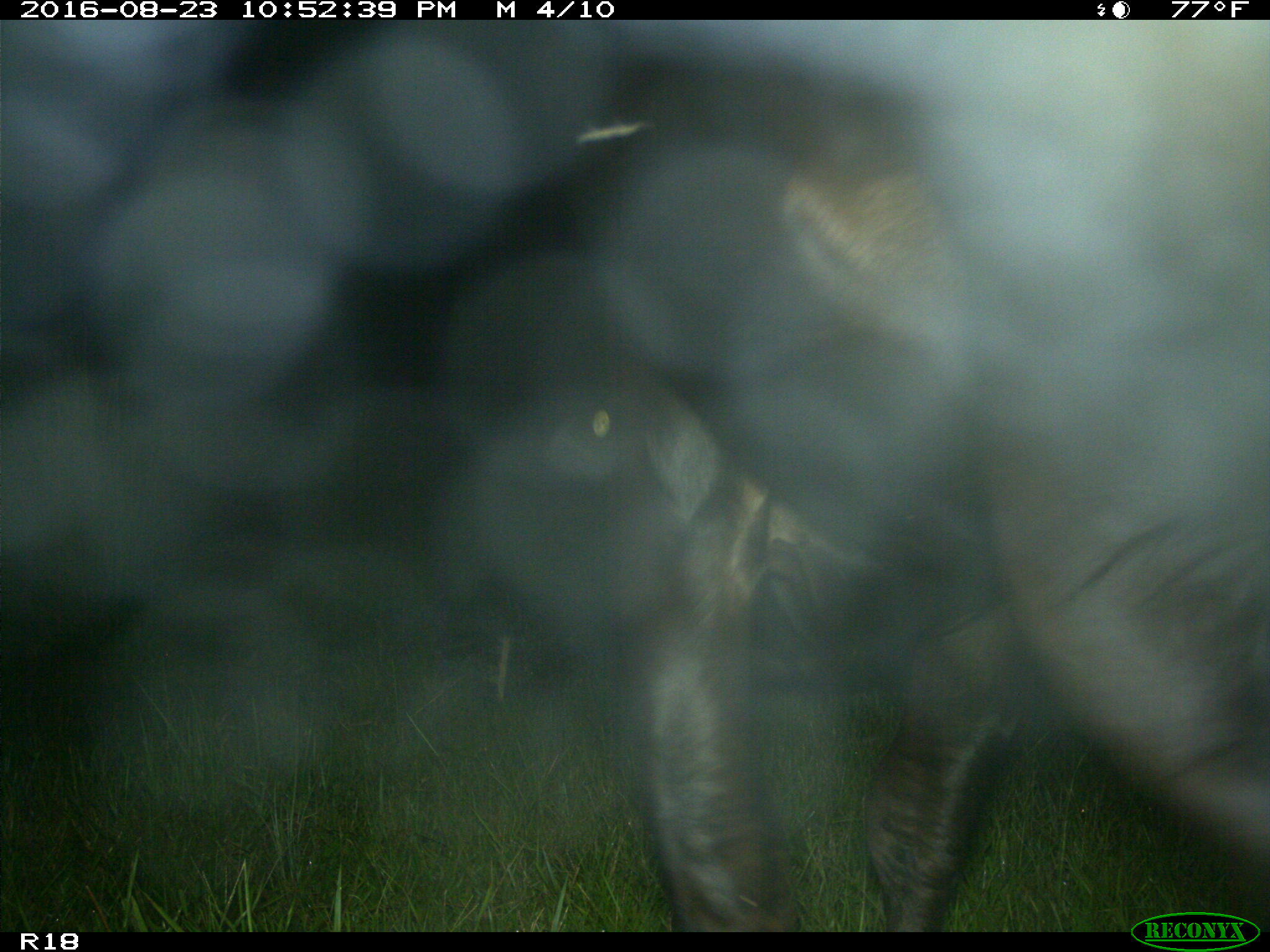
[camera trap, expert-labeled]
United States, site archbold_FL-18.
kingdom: Animalia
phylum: Chordata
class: Mammalia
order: Artiodactyla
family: Bovidae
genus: Bos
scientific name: Bos taurus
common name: domestic cow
Bos taurus (domestic cow).